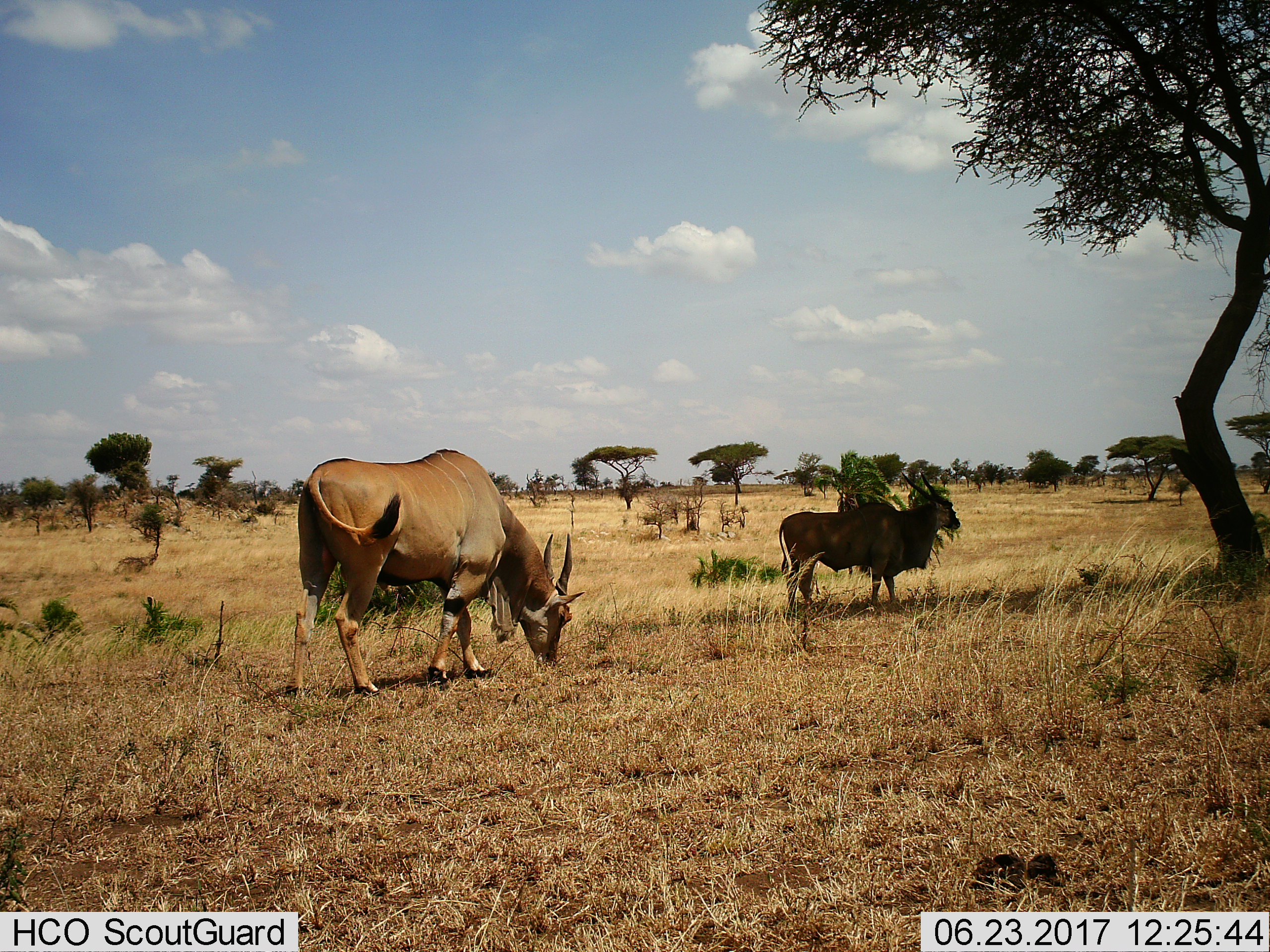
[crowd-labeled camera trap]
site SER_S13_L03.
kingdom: Animalia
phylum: Chordata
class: Mammalia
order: Artiodactyla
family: Bovidae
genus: Tragelaphus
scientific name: Tragelaphus oryx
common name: eland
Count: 2.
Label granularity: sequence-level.